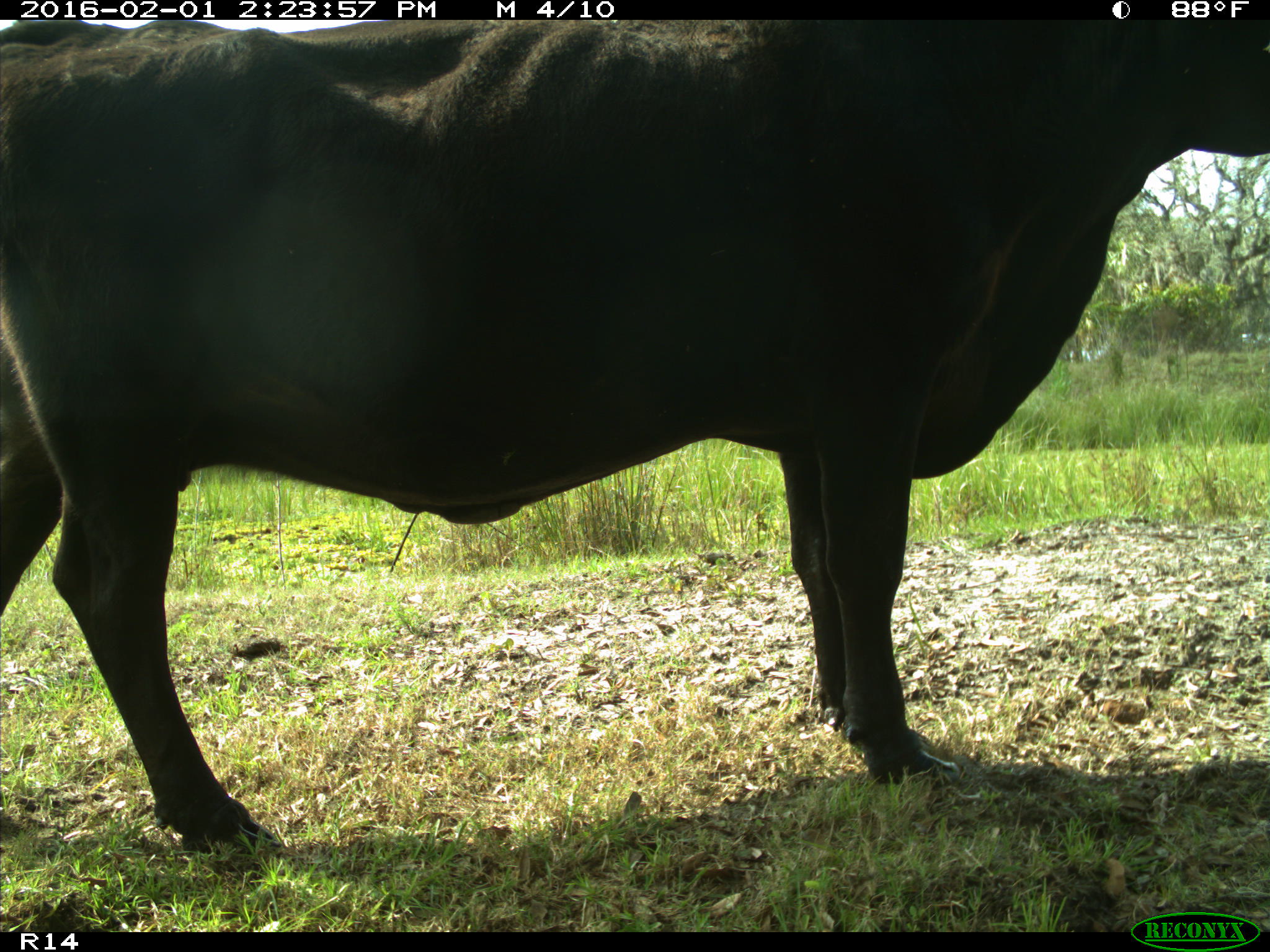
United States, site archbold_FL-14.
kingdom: Animalia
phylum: Chordata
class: Mammalia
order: Artiodactyla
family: Bovidae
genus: Bos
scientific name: Bos taurus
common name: domestic cow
Bos taurus (domestic cow).